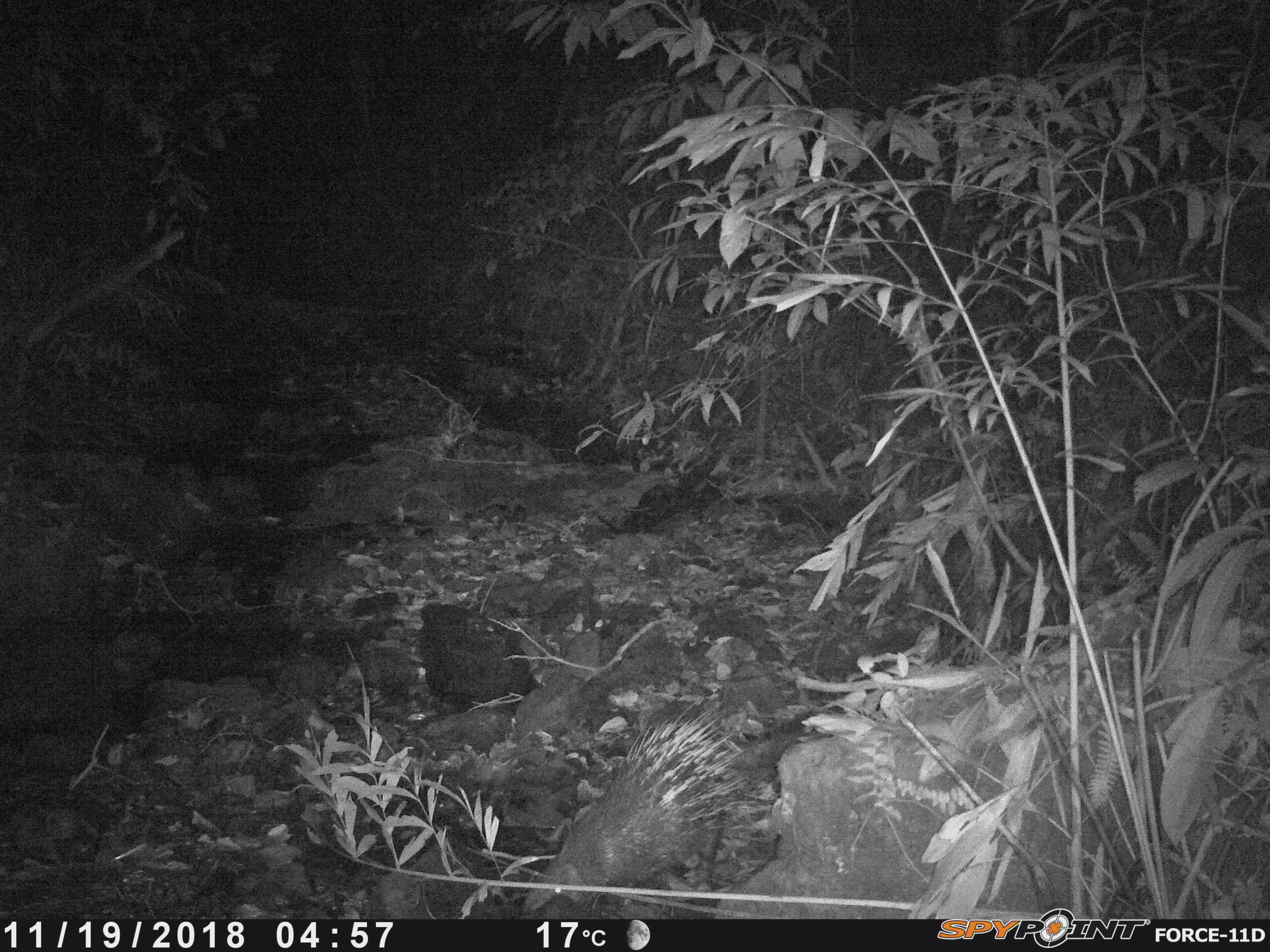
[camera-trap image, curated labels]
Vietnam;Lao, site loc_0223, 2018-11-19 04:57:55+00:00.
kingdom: Animalia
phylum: Chordata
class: Mammalia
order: Rodentia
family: Hystricidae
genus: Hystrix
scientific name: Hystrix brachyura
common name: malayan porcupine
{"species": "malayan porcupine (Hystrix brachyura)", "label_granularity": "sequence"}